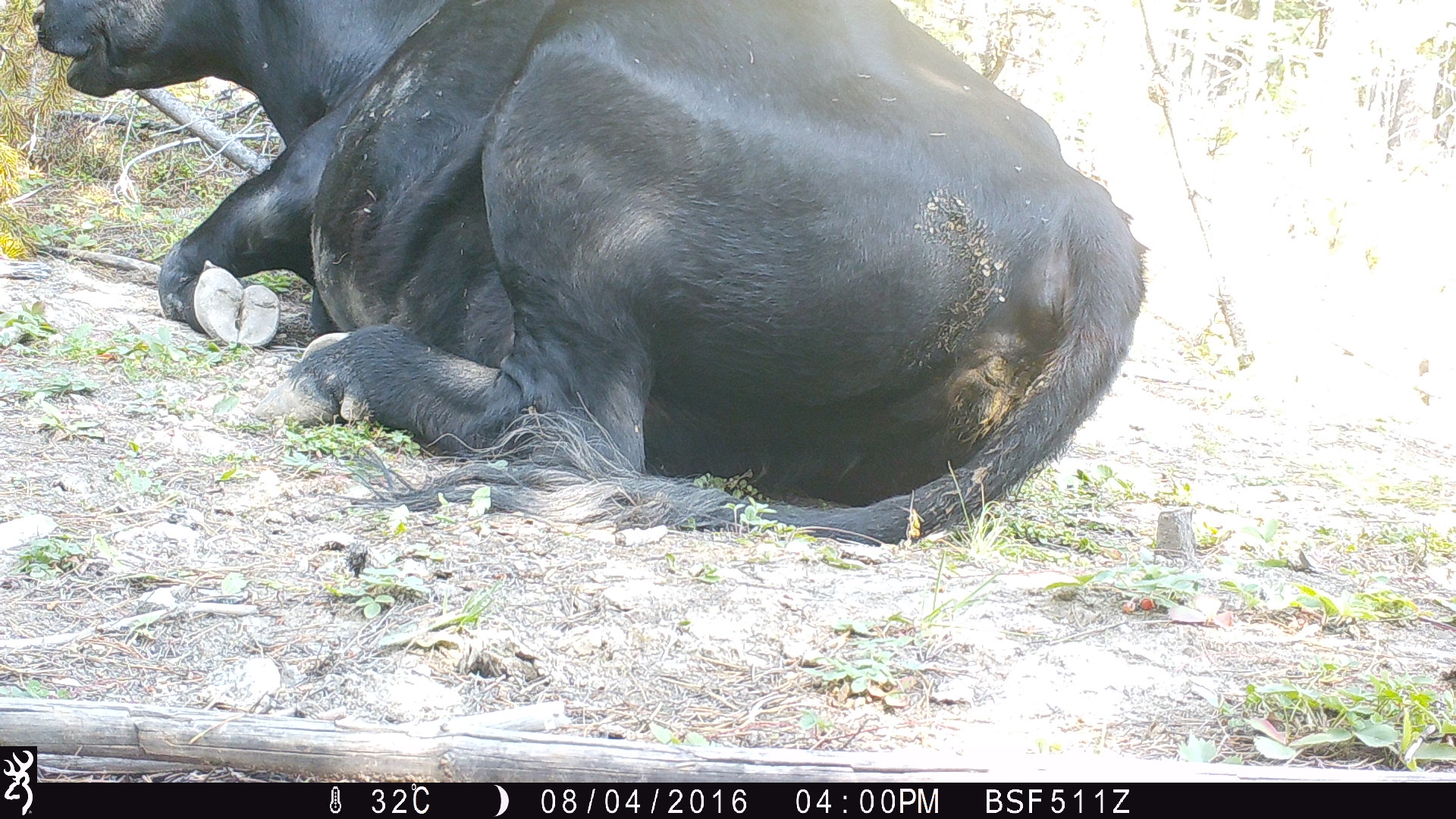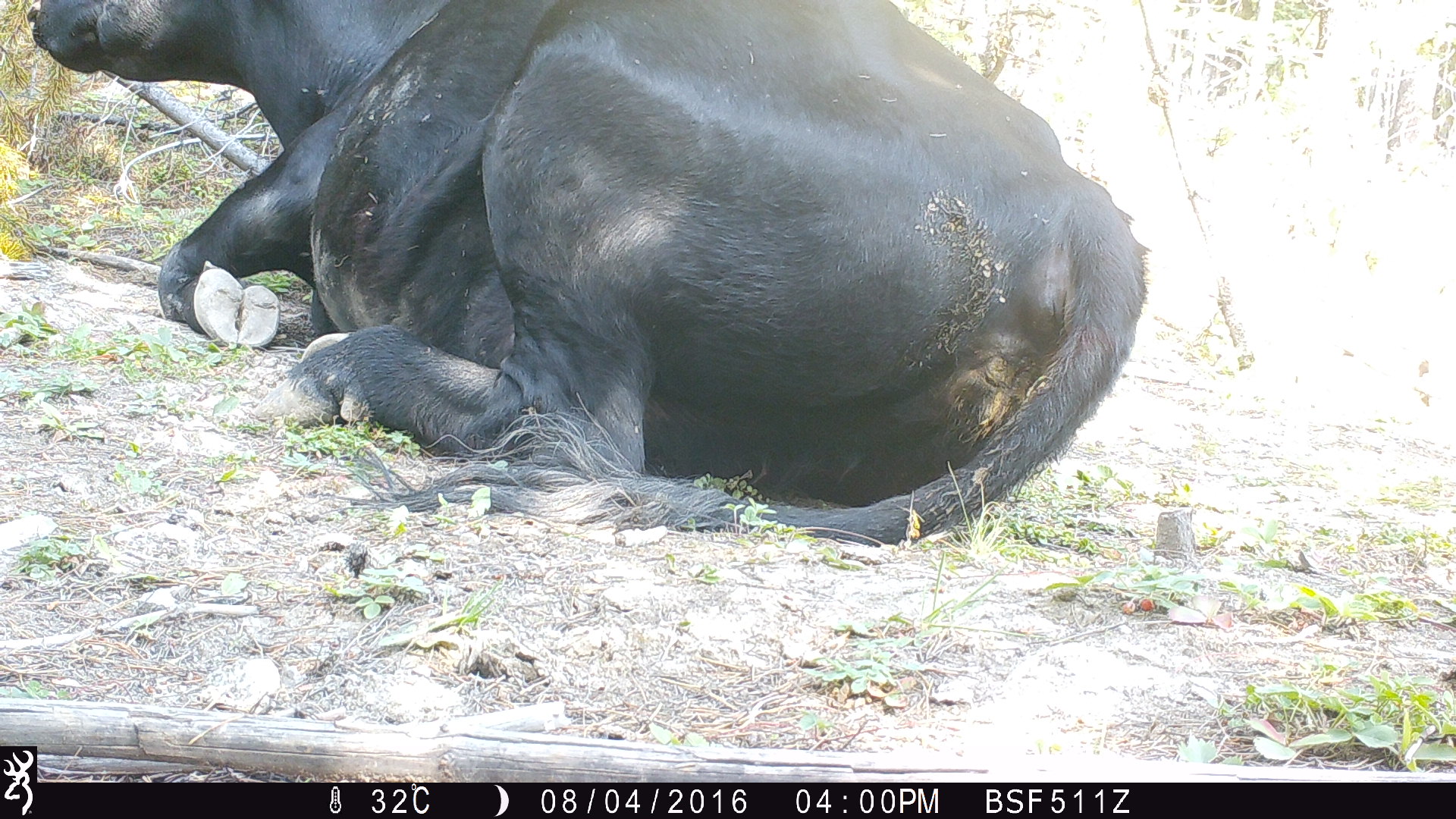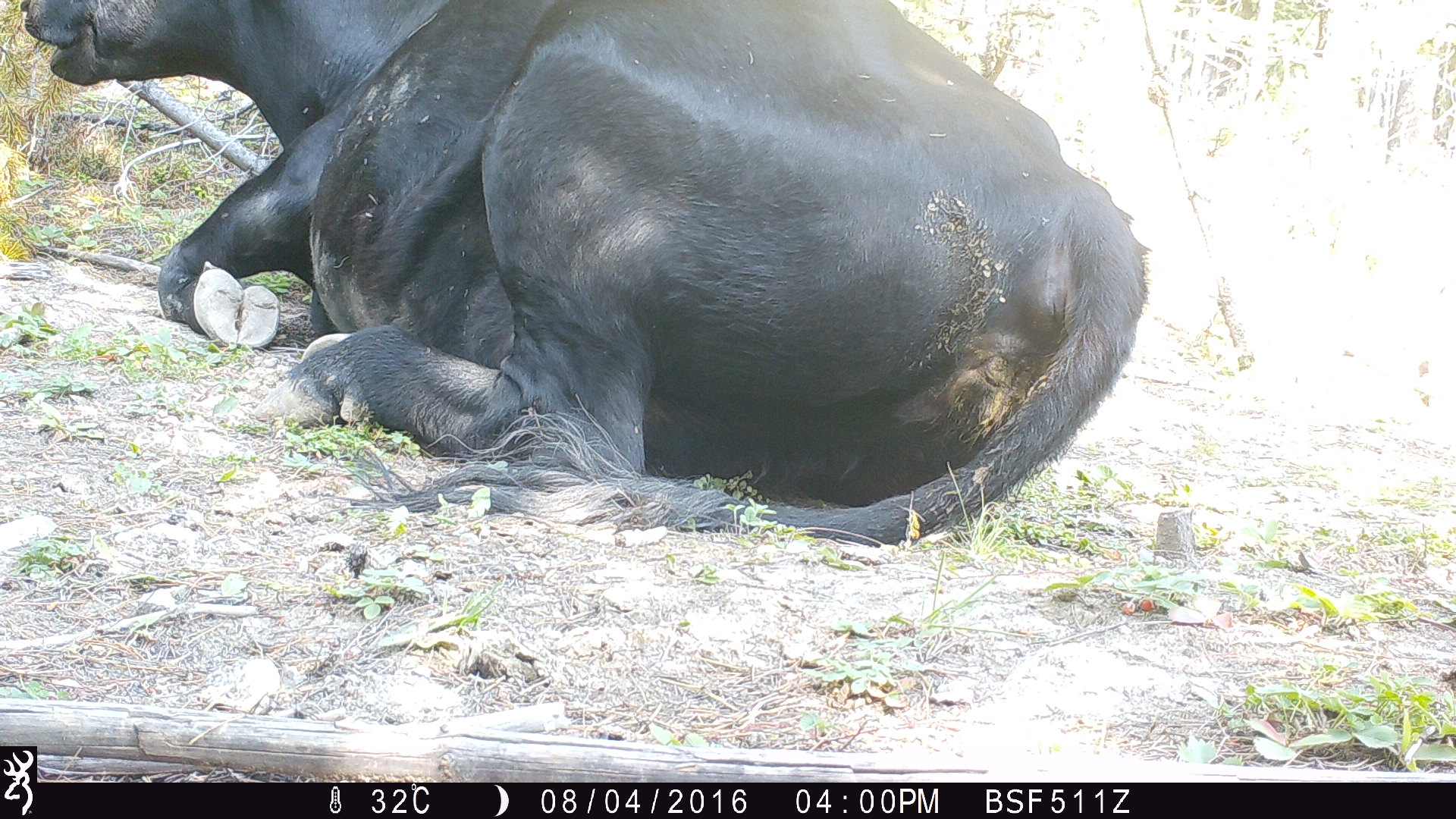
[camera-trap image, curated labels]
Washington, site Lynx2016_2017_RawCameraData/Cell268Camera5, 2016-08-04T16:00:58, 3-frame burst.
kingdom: Animalia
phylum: Chordata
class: Mammalia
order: Artiodactyla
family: Bovidae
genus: Bos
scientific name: Bos taurus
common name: domestic cattle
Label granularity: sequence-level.